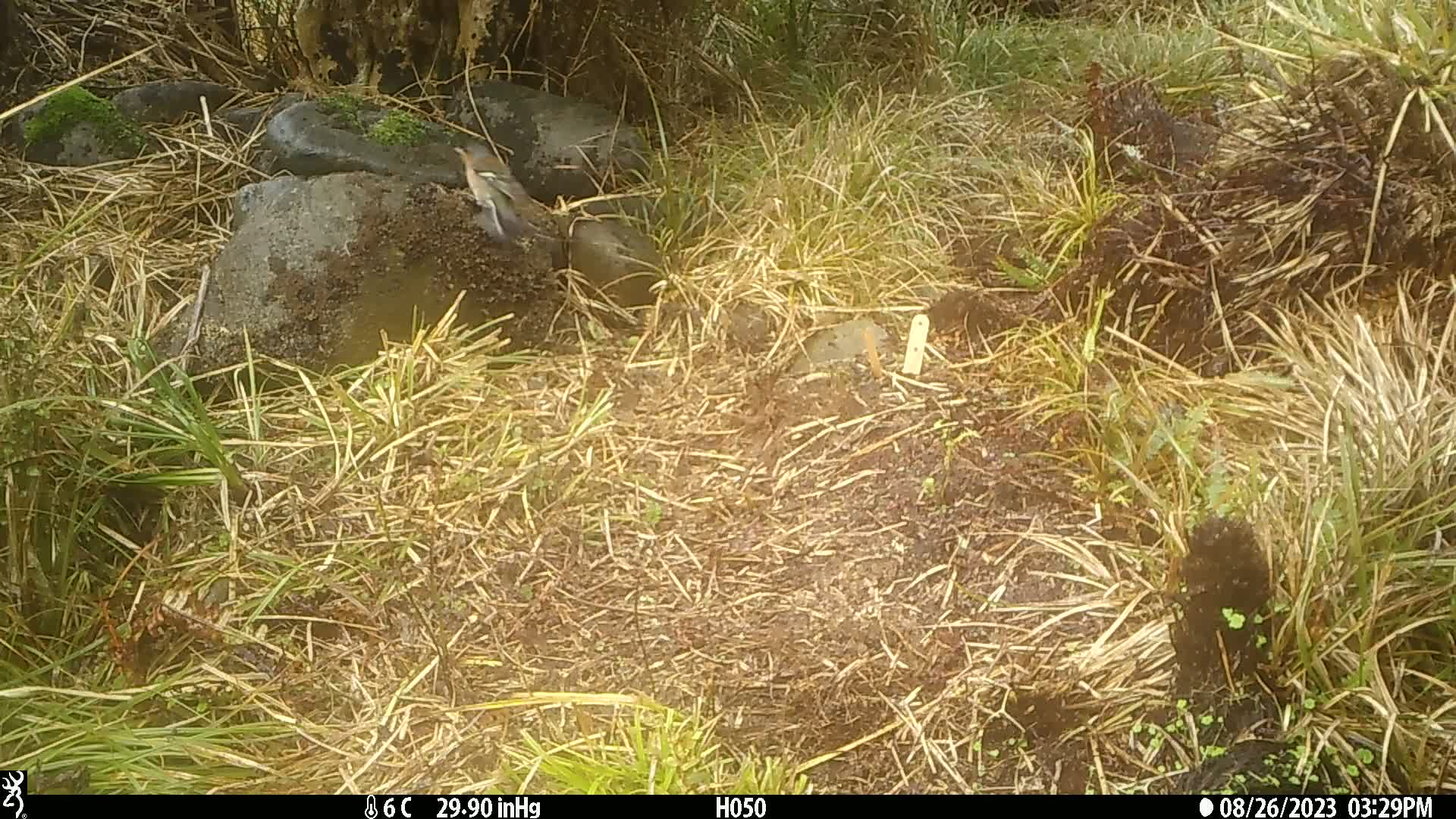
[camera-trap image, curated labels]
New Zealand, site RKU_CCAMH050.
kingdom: Animalia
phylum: Chordata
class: Aves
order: Passeriformes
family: Fringillidae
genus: Fringilla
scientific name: Fringilla coelebs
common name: common chaffinch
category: chaffinch